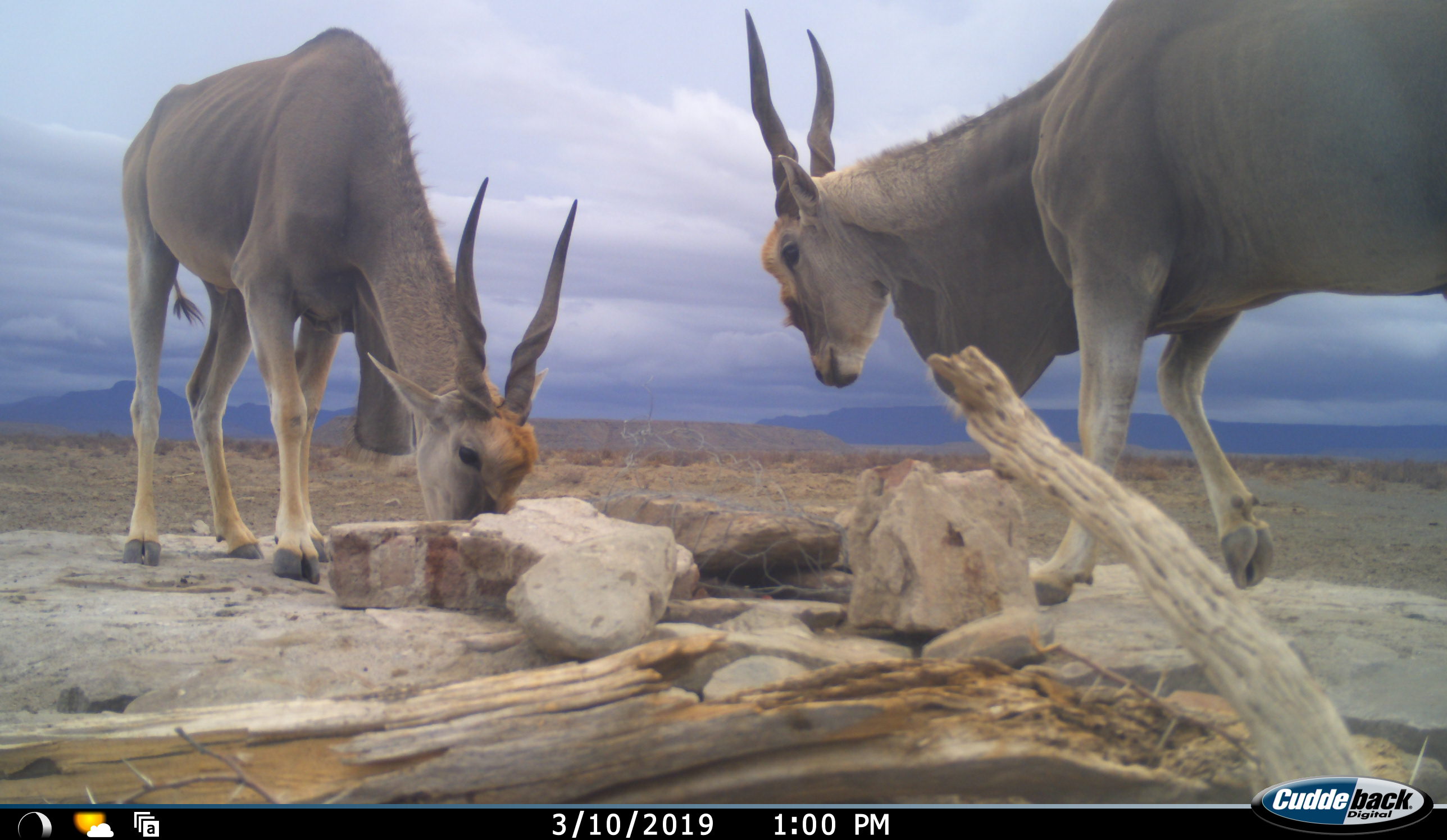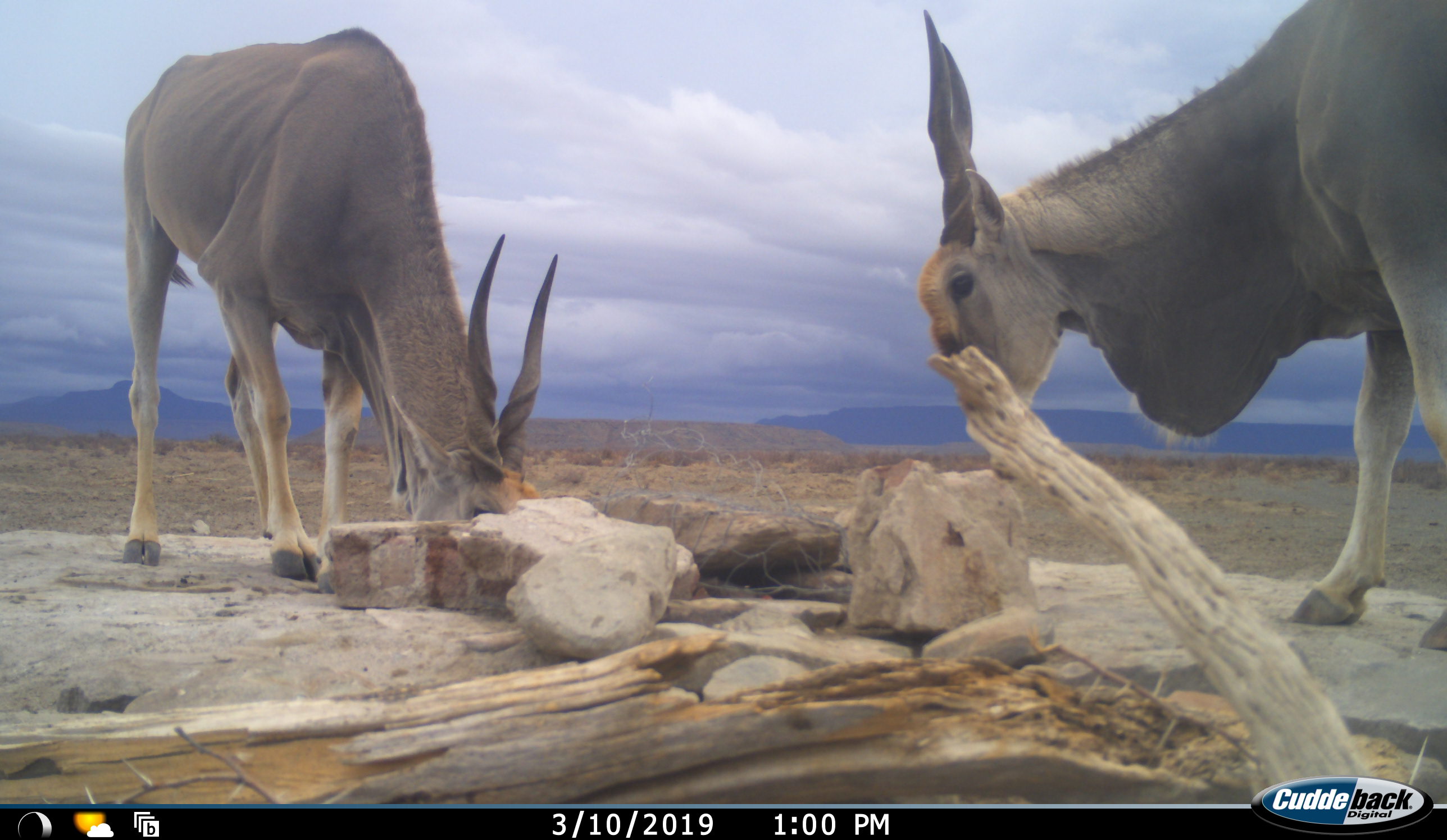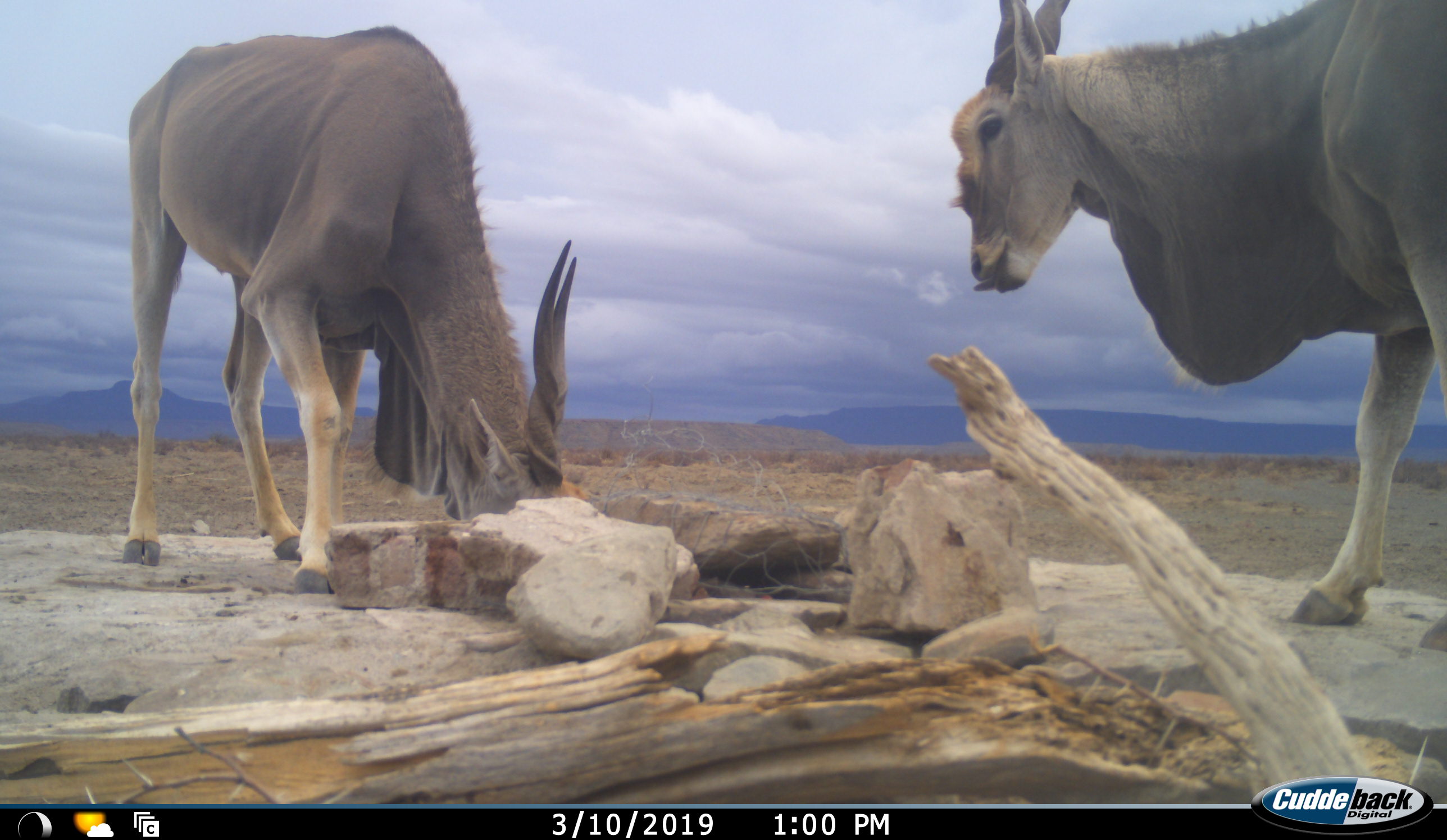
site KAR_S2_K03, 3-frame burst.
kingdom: Animalia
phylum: Chordata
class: Mammalia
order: Artiodactyla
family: Bovidae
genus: Tragelaphus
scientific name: Tragelaphus oryx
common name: eland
Eland (Tragelaphus oryx), count 2. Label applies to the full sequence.